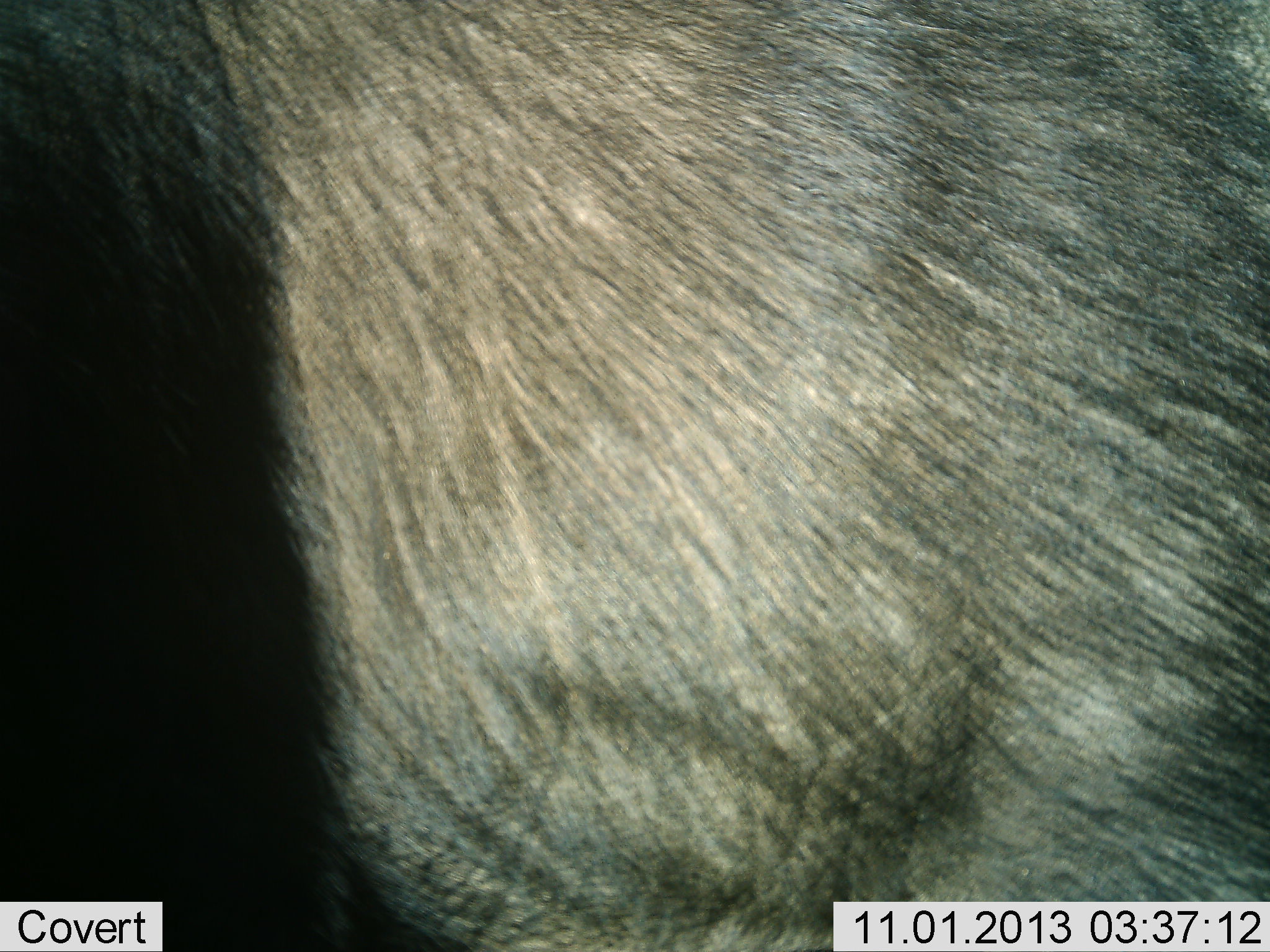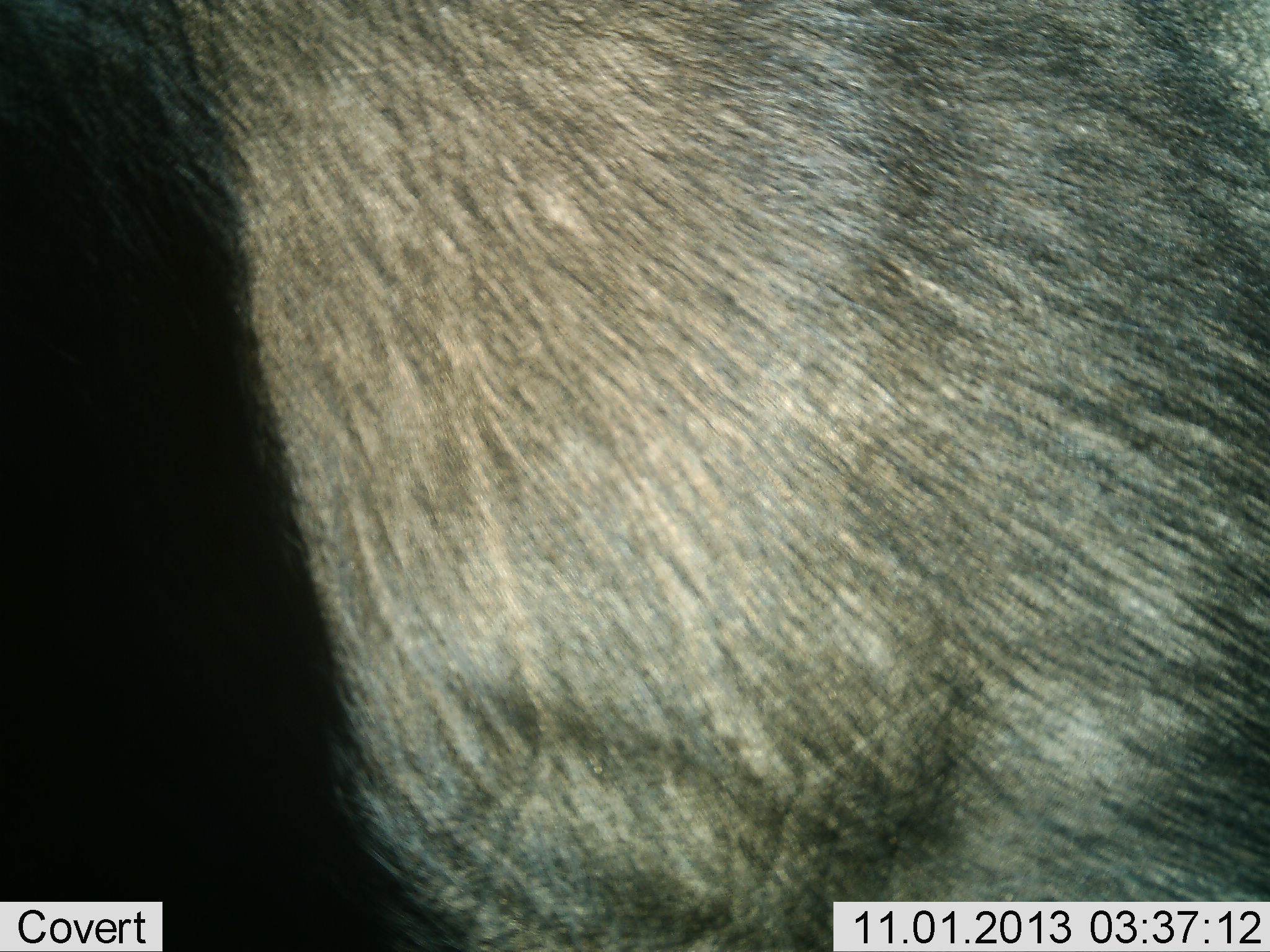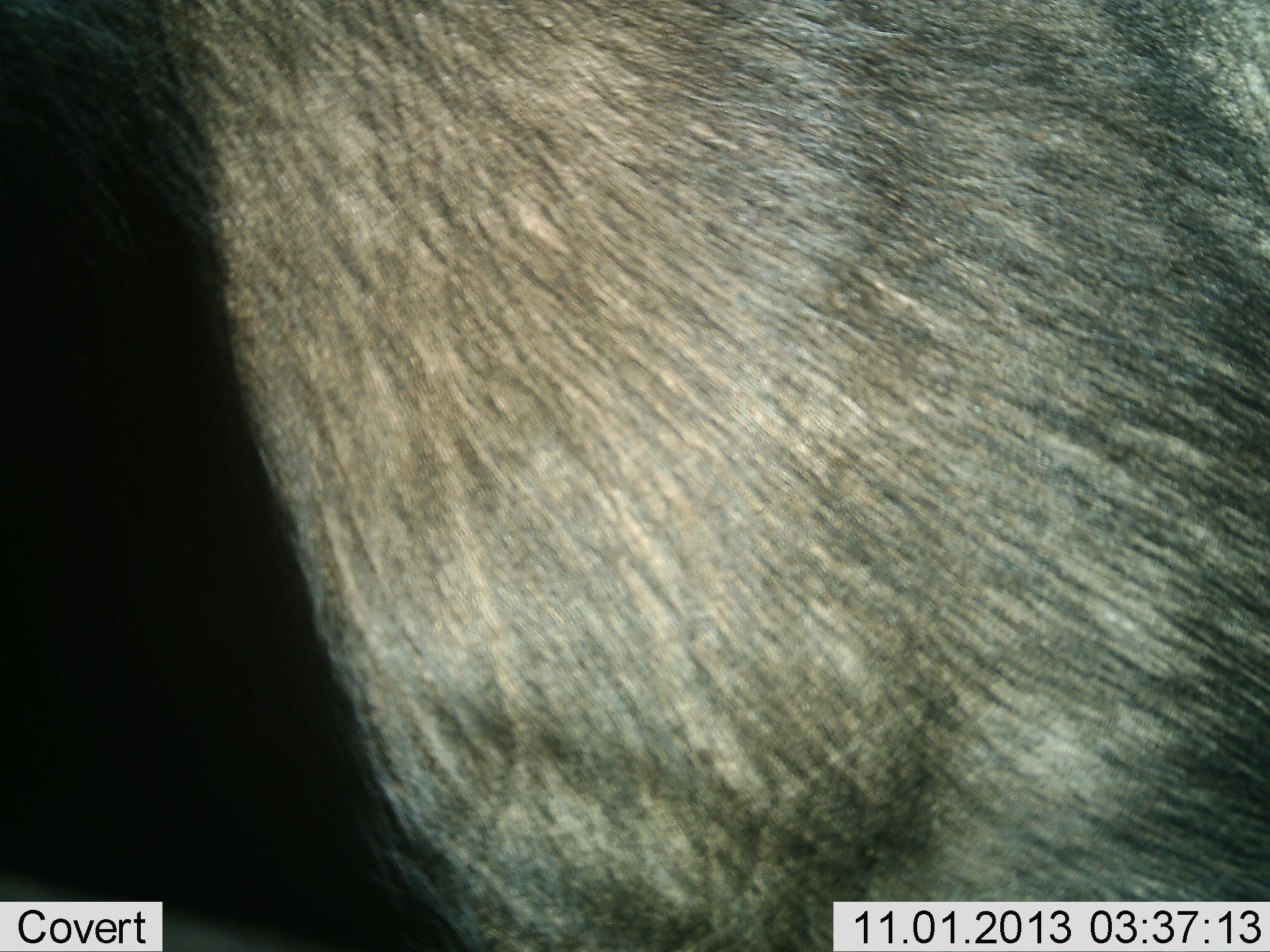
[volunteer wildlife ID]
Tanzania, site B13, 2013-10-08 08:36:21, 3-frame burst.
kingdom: Animalia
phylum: Chordata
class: Mammalia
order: Artiodactyla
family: Bovidae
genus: Connochaetes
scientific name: Connochaetes taurinus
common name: blue wildebeest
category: wildebeest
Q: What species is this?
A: Wildebeest (blue wildebeest) (Connochaetes taurinus).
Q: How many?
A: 1.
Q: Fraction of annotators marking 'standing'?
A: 100%.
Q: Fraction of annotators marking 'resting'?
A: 0%.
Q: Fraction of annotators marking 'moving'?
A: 0%.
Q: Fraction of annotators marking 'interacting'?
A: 0%.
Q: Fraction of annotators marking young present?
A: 0%.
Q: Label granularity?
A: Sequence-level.